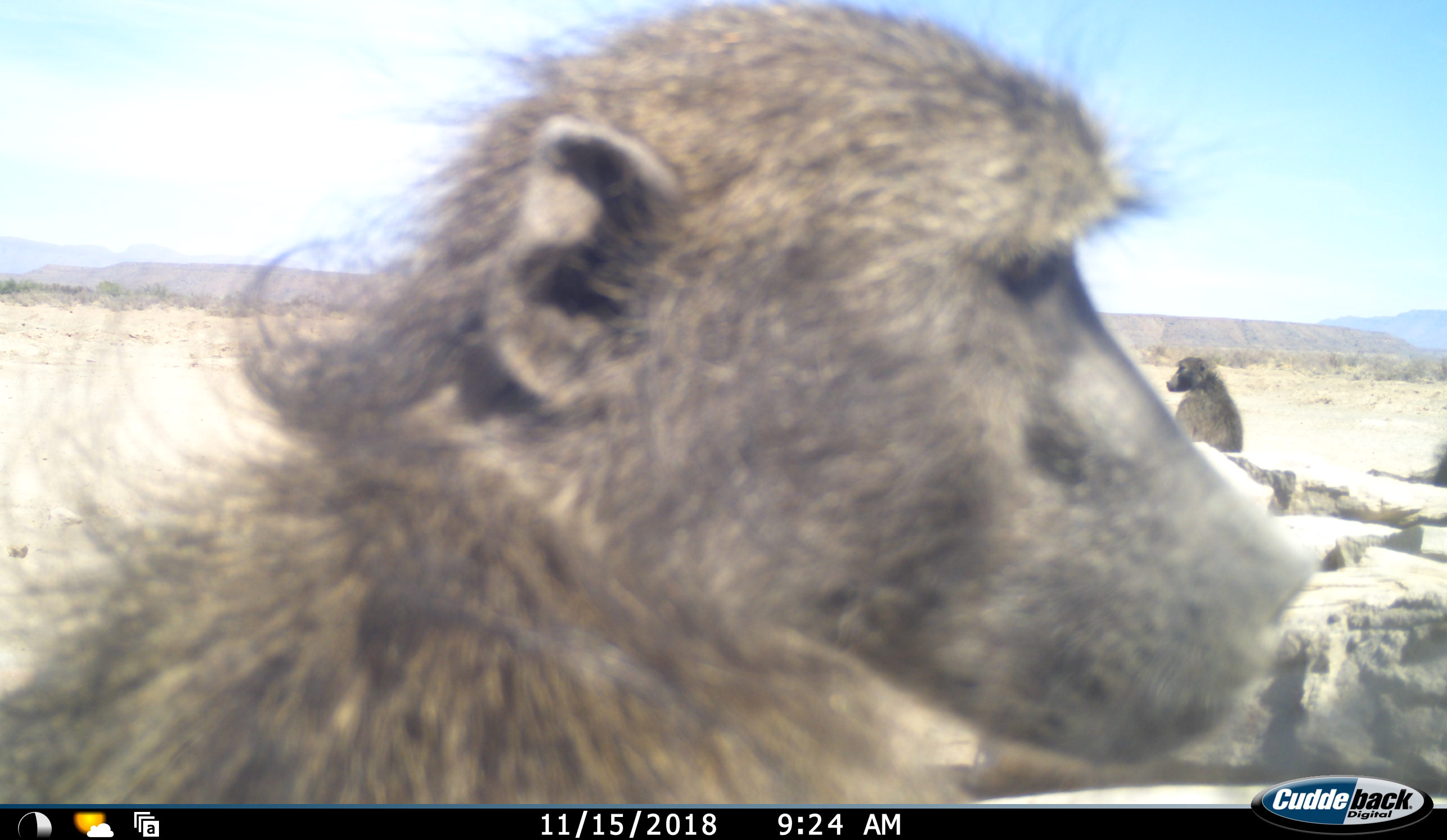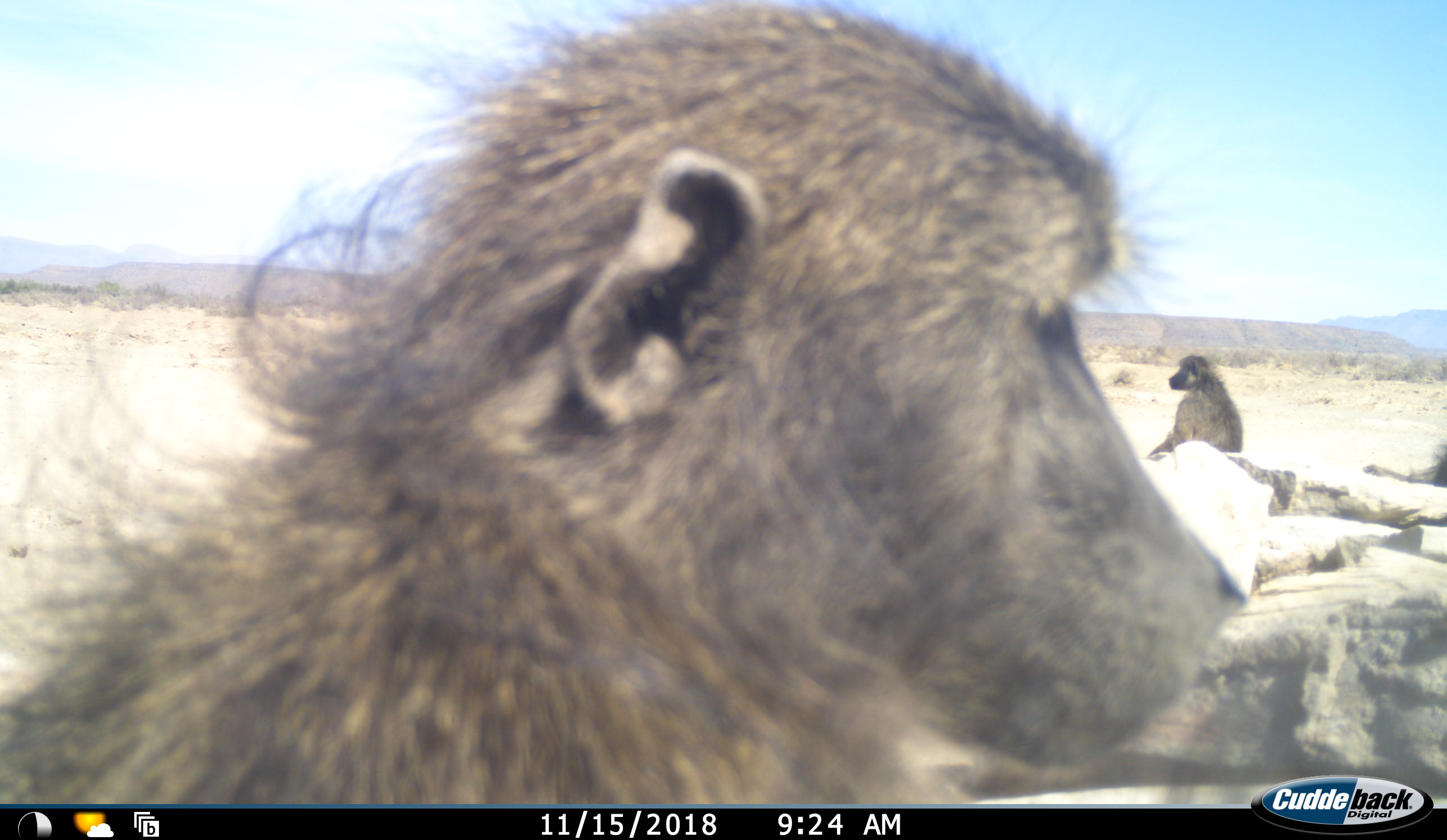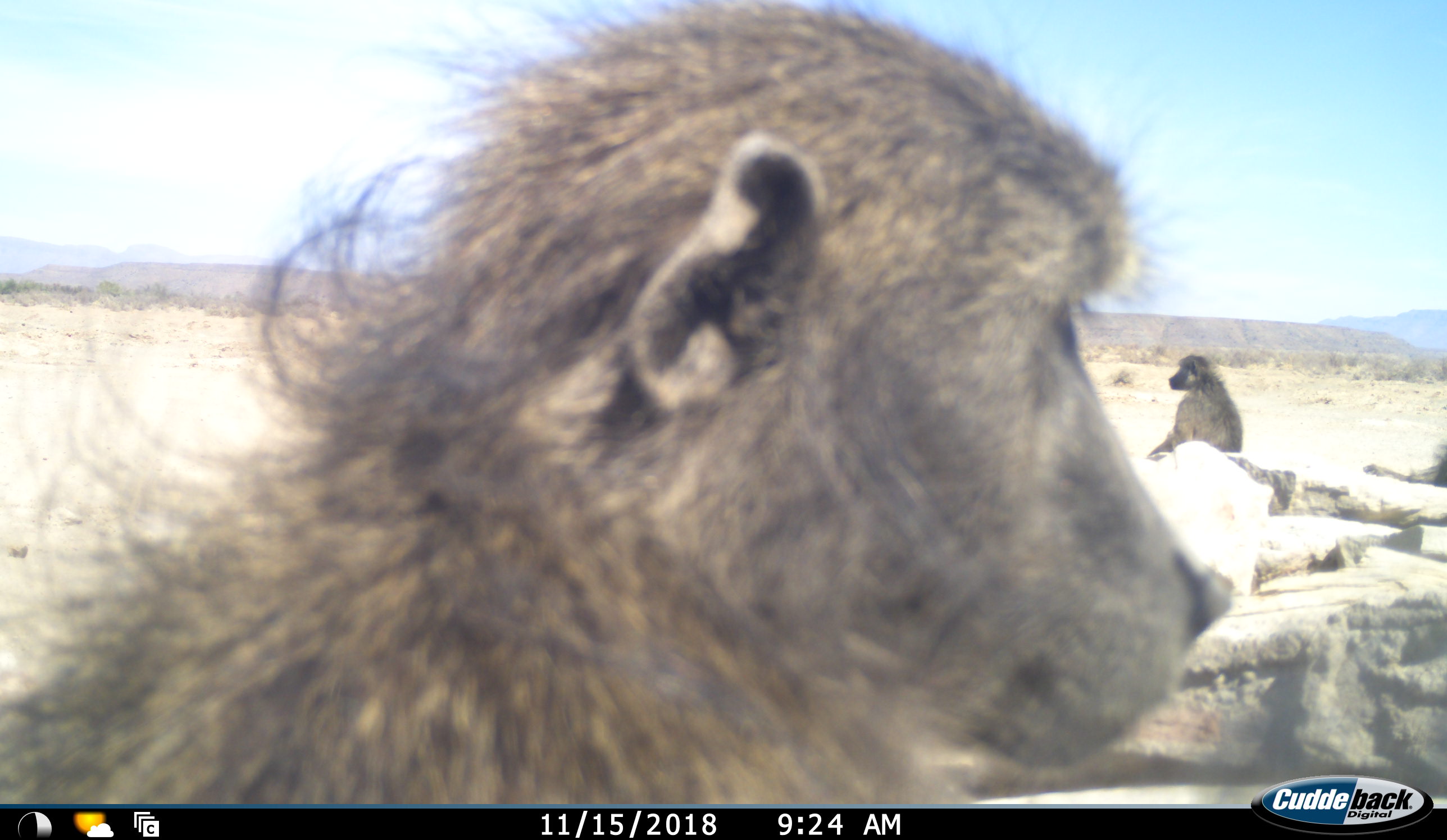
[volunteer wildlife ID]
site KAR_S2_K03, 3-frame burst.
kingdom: Animalia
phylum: Chordata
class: Mammalia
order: Primates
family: Cercopithecidae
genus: Papio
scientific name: Papio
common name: baboon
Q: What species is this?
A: Baboon (Papio).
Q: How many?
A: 3.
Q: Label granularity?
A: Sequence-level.